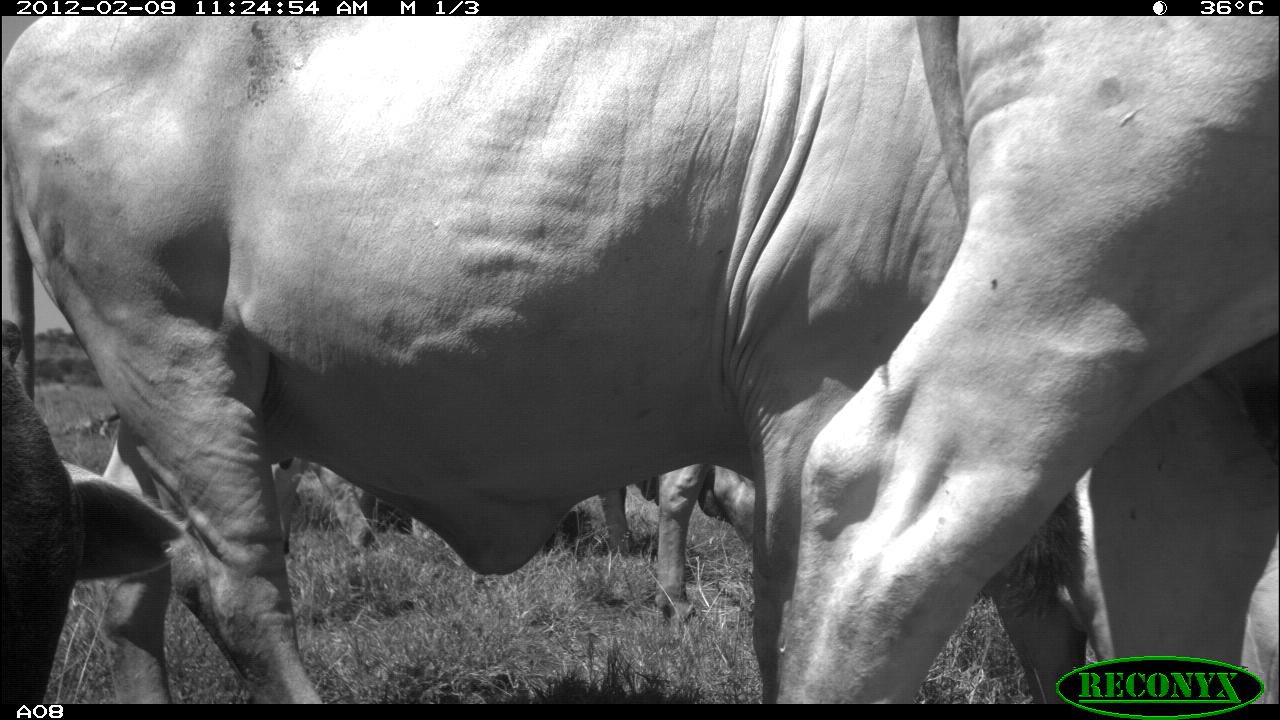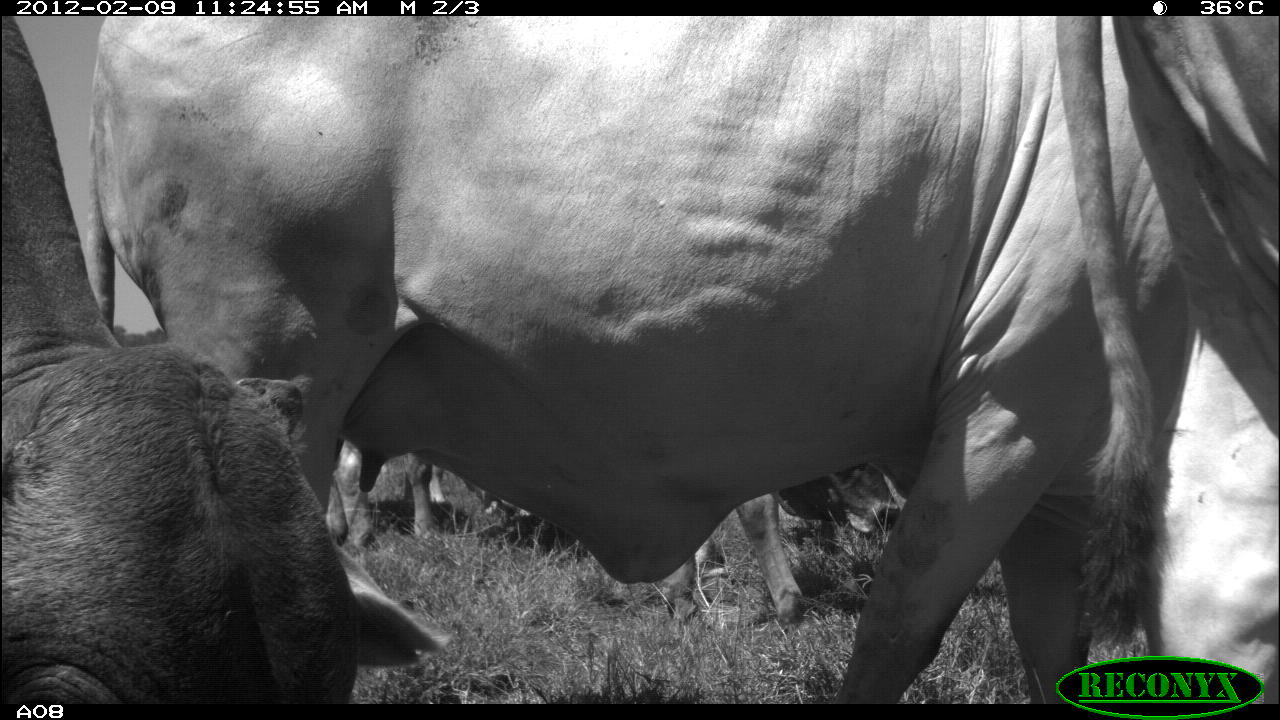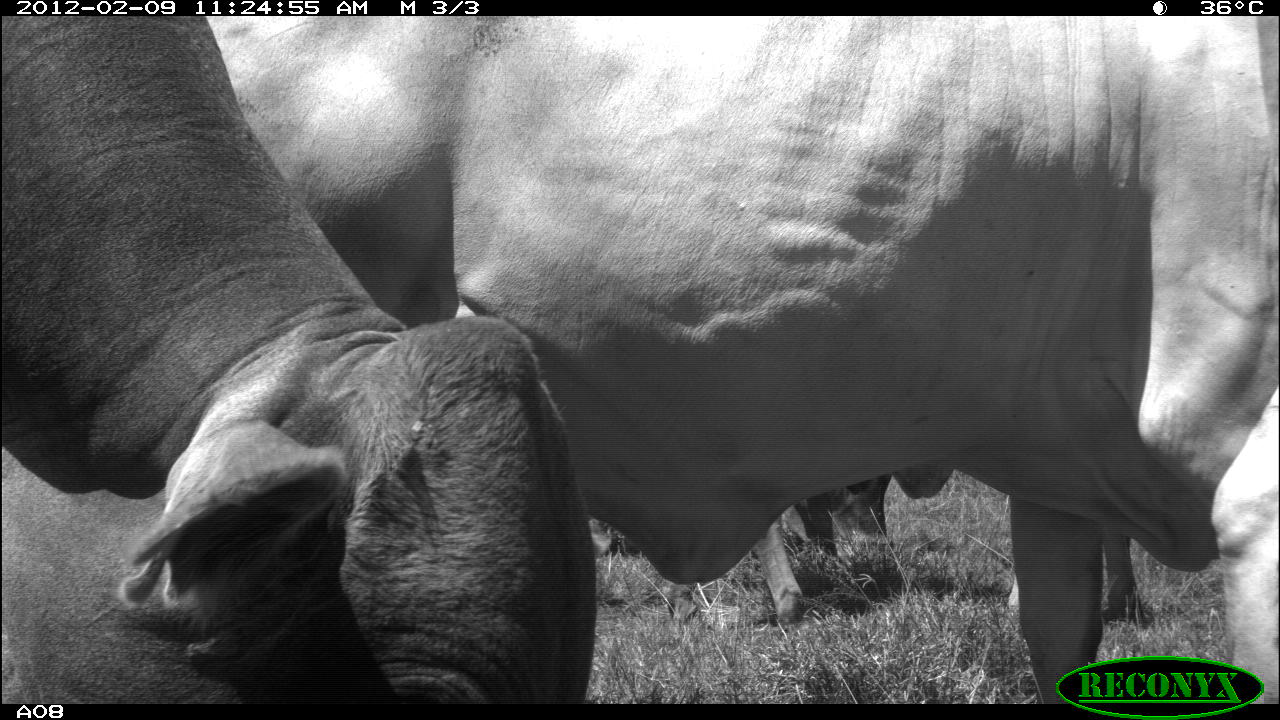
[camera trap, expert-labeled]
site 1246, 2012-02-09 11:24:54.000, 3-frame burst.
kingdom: Animalia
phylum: Chordata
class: Mammalia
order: Artiodactyla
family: Bovidae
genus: Bos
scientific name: Bos taurus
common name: domestic cattle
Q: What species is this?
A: Bos taurus (domestic cattle).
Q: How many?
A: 3.